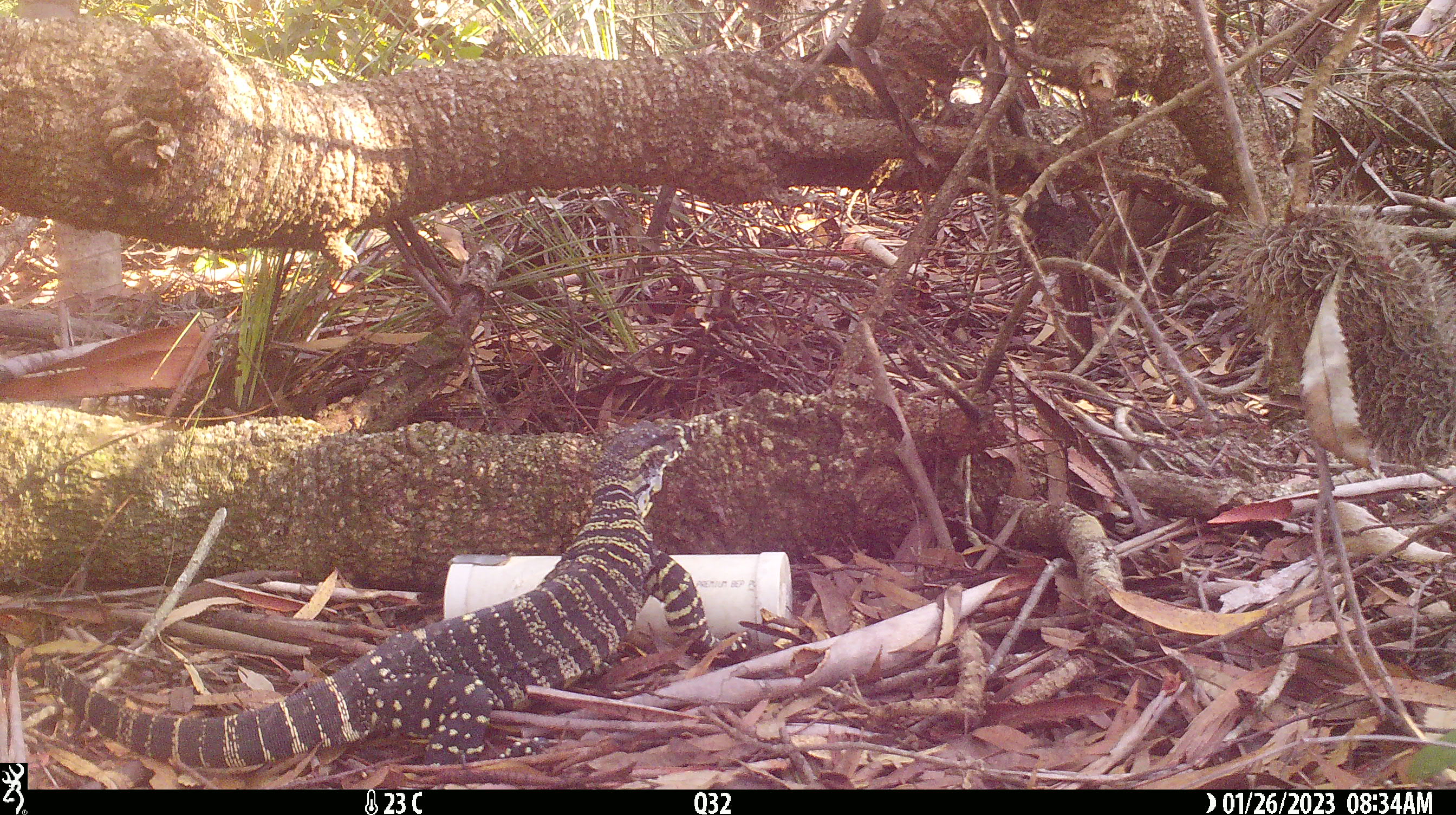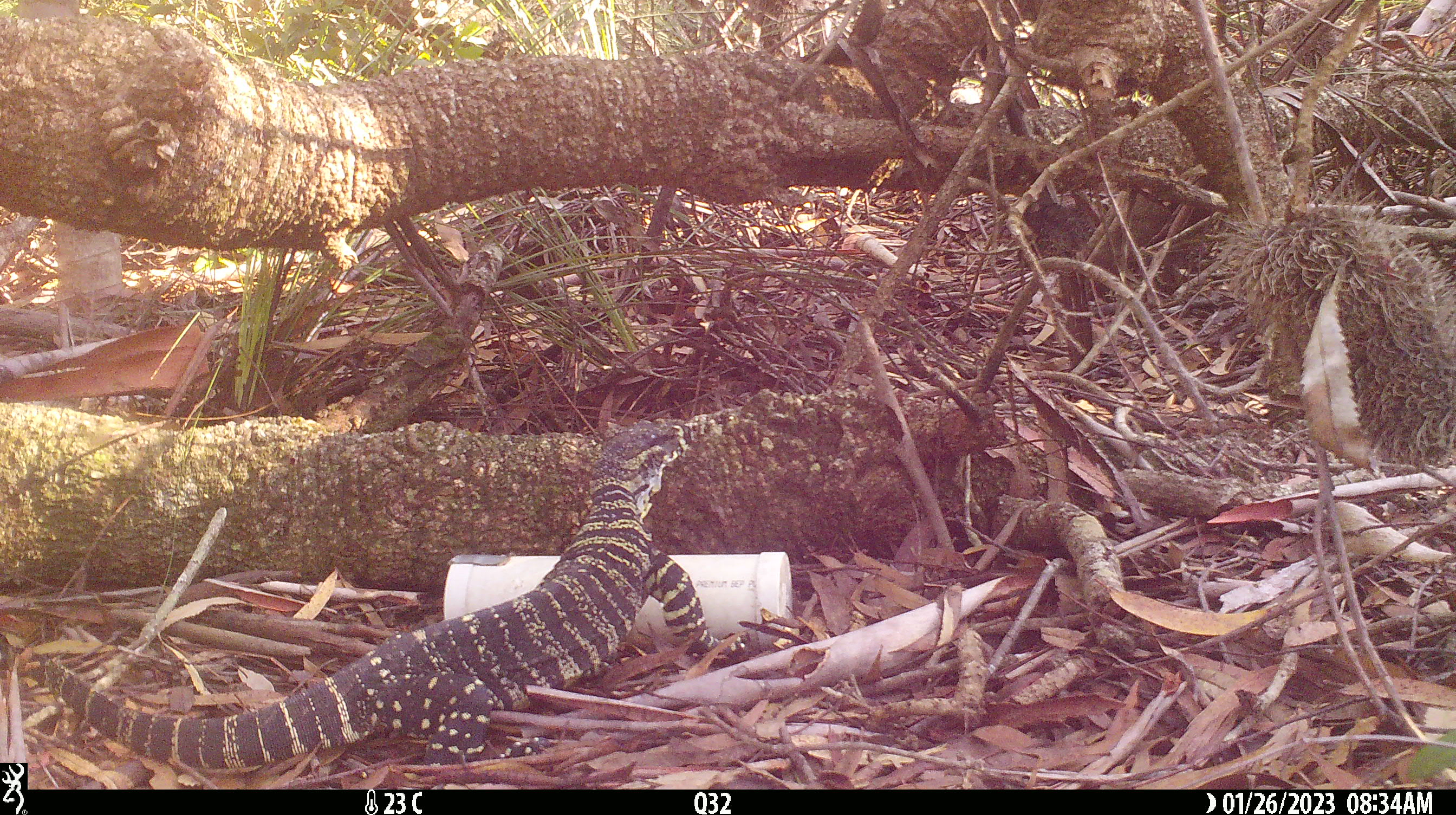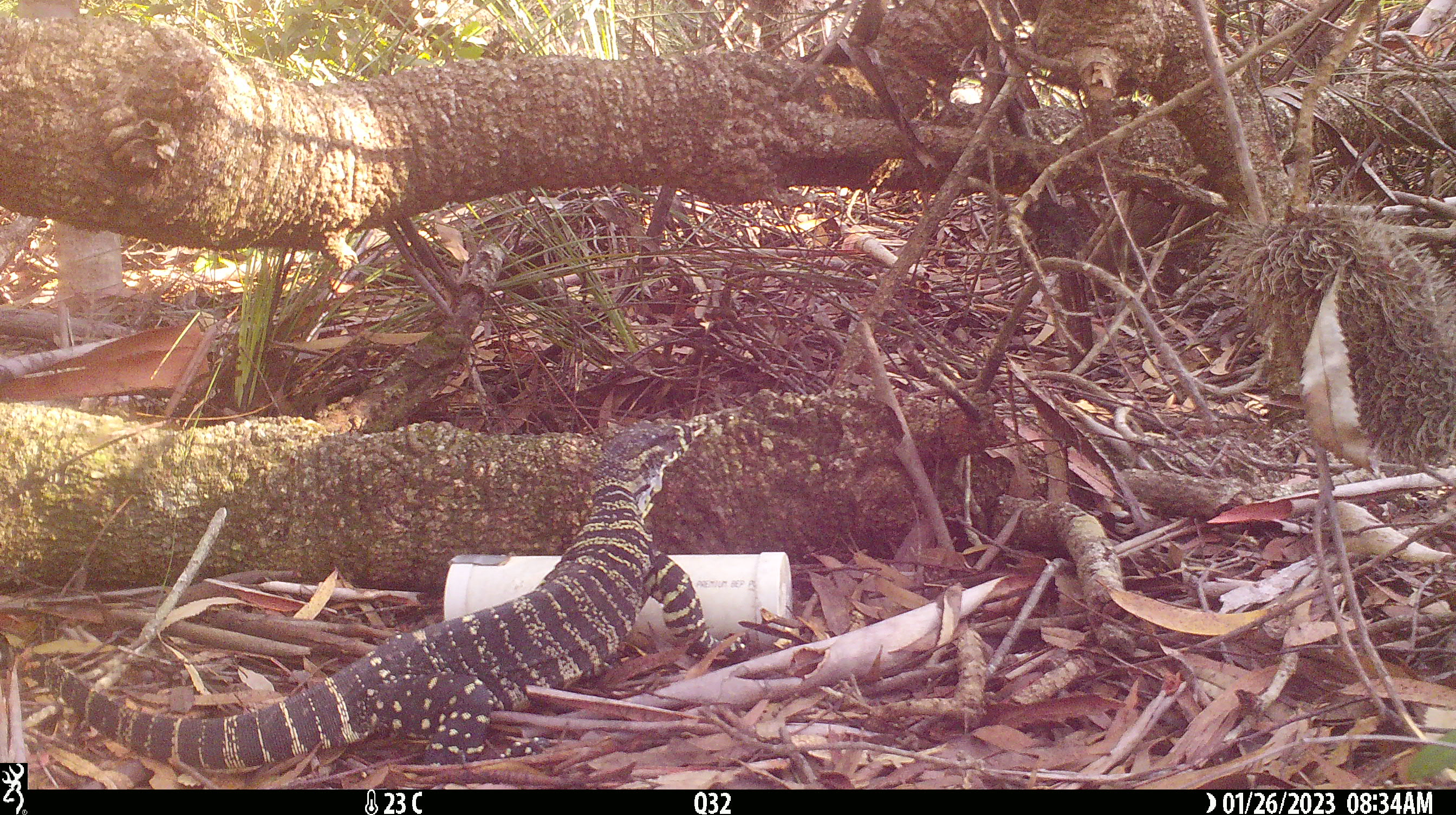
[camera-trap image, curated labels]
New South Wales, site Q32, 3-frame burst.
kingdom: Animalia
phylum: Chordata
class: Reptilia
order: Squamata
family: Varanidae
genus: Varanus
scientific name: Varanus varius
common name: lace monitor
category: goanna